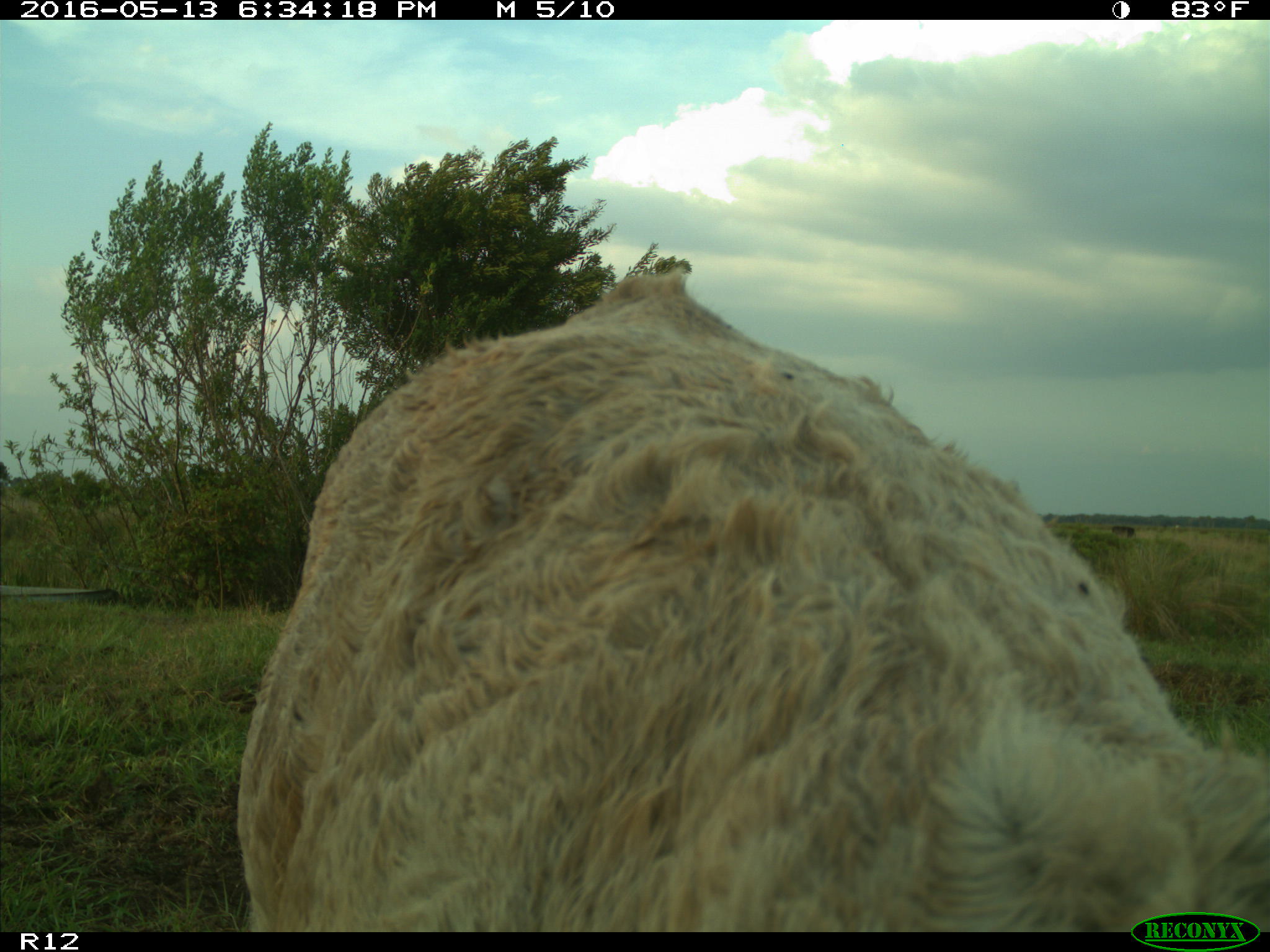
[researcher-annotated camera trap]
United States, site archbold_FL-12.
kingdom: Animalia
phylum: Chordata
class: Mammalia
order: Artiodactyla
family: Bovidae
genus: Bos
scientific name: Bos taurus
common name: domestic cow